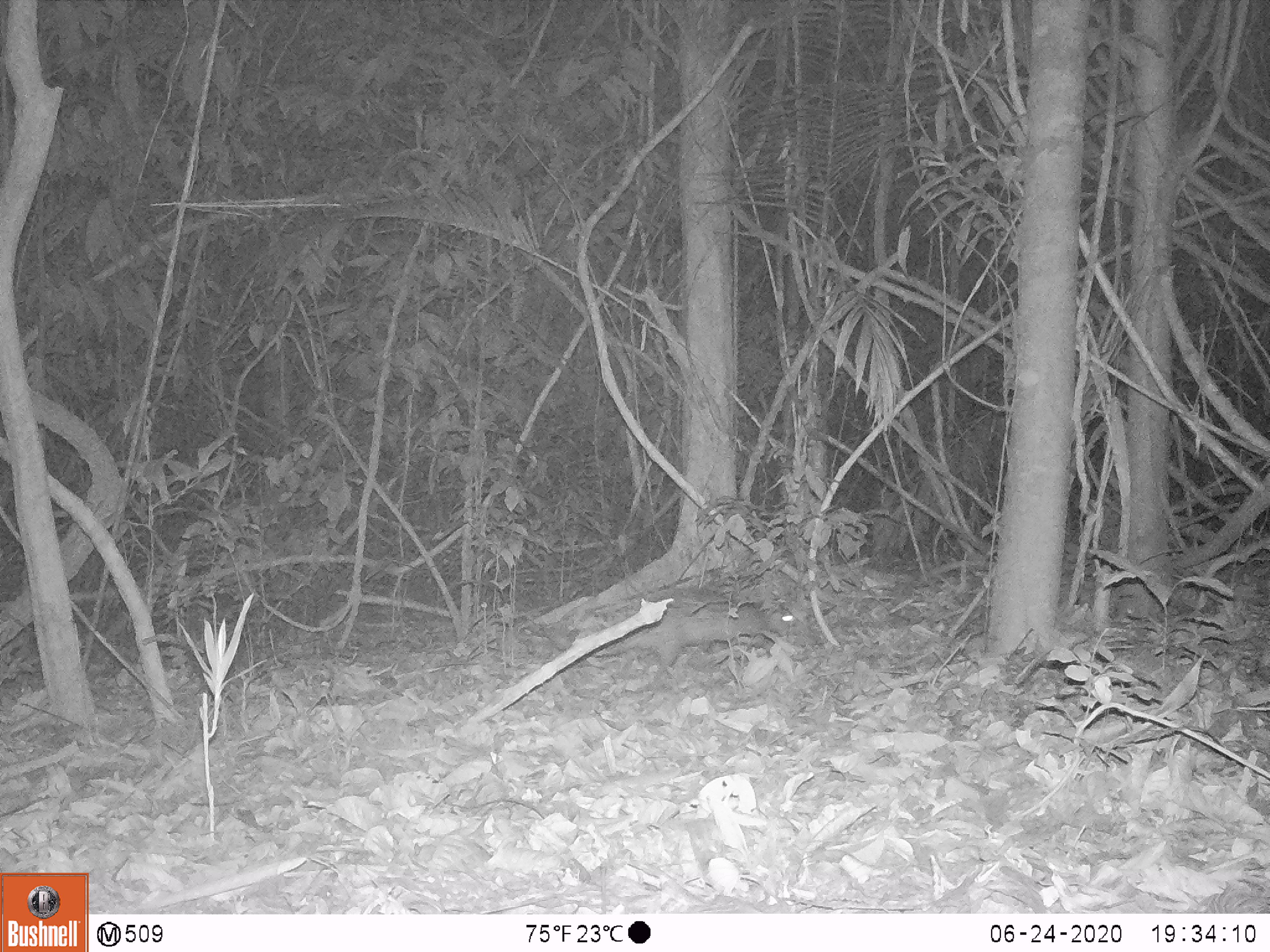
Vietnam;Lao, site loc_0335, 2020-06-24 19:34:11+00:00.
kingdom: Animalia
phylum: Chordata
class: Mammalia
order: Rodentia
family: Hystricidae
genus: Atherurus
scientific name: Atherurus macrourus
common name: asiatic brush-tailed porcupine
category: asiatic brush tailed porcupine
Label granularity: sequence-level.